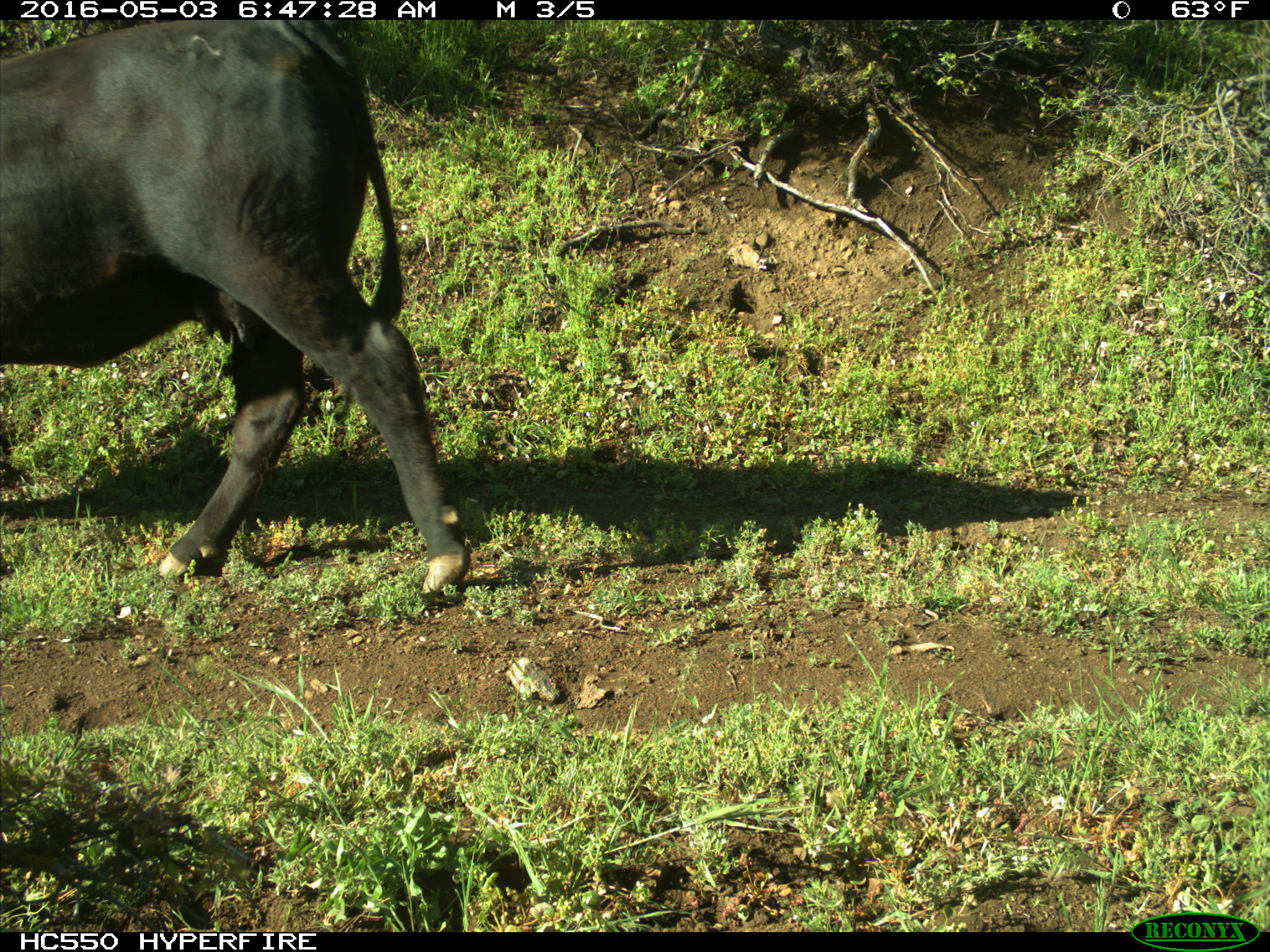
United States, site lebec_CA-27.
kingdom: Animalia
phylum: Chordata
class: Mammalia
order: Artiodactyla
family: Bovidae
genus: Bos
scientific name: Bos taurus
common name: domestic cow